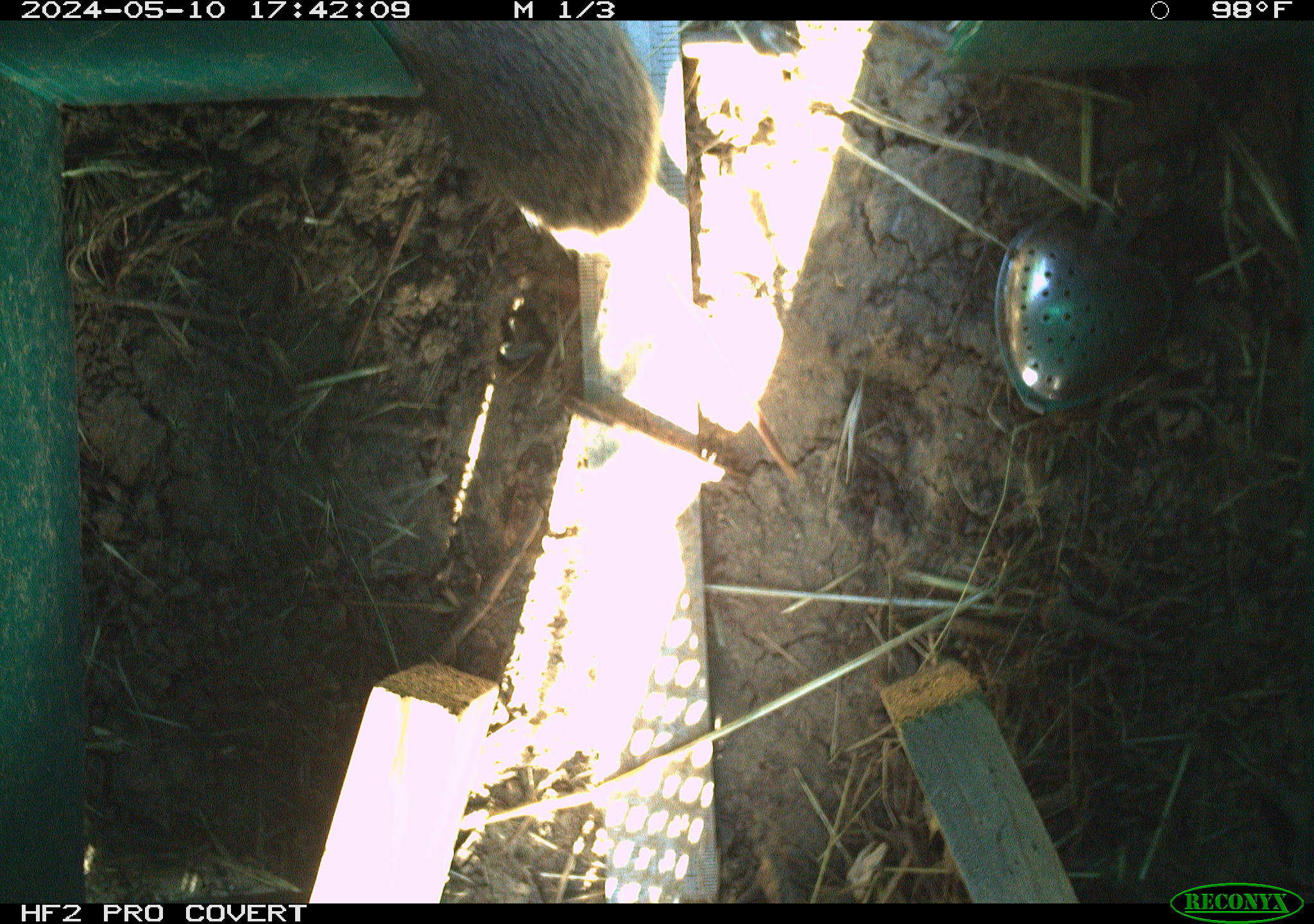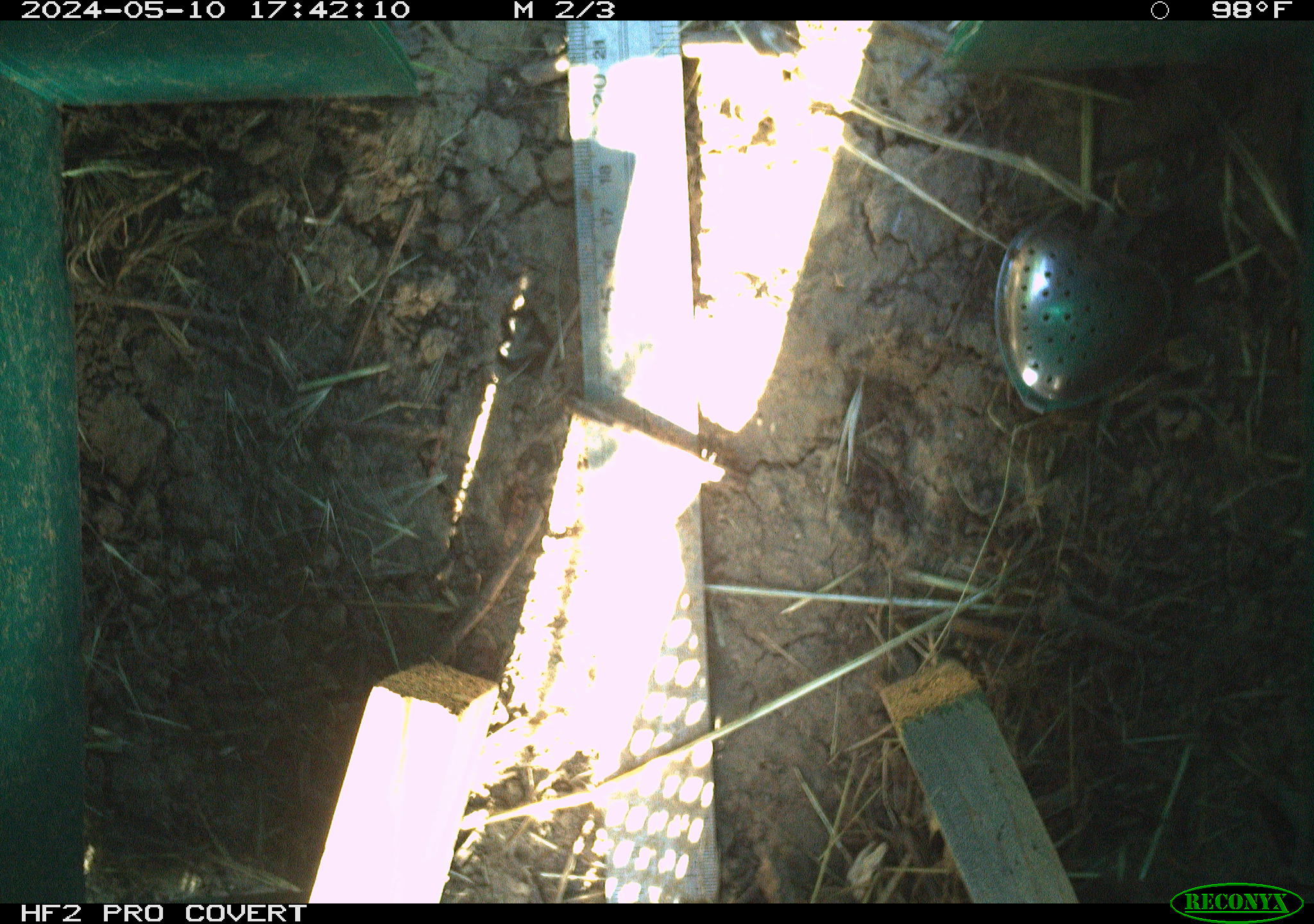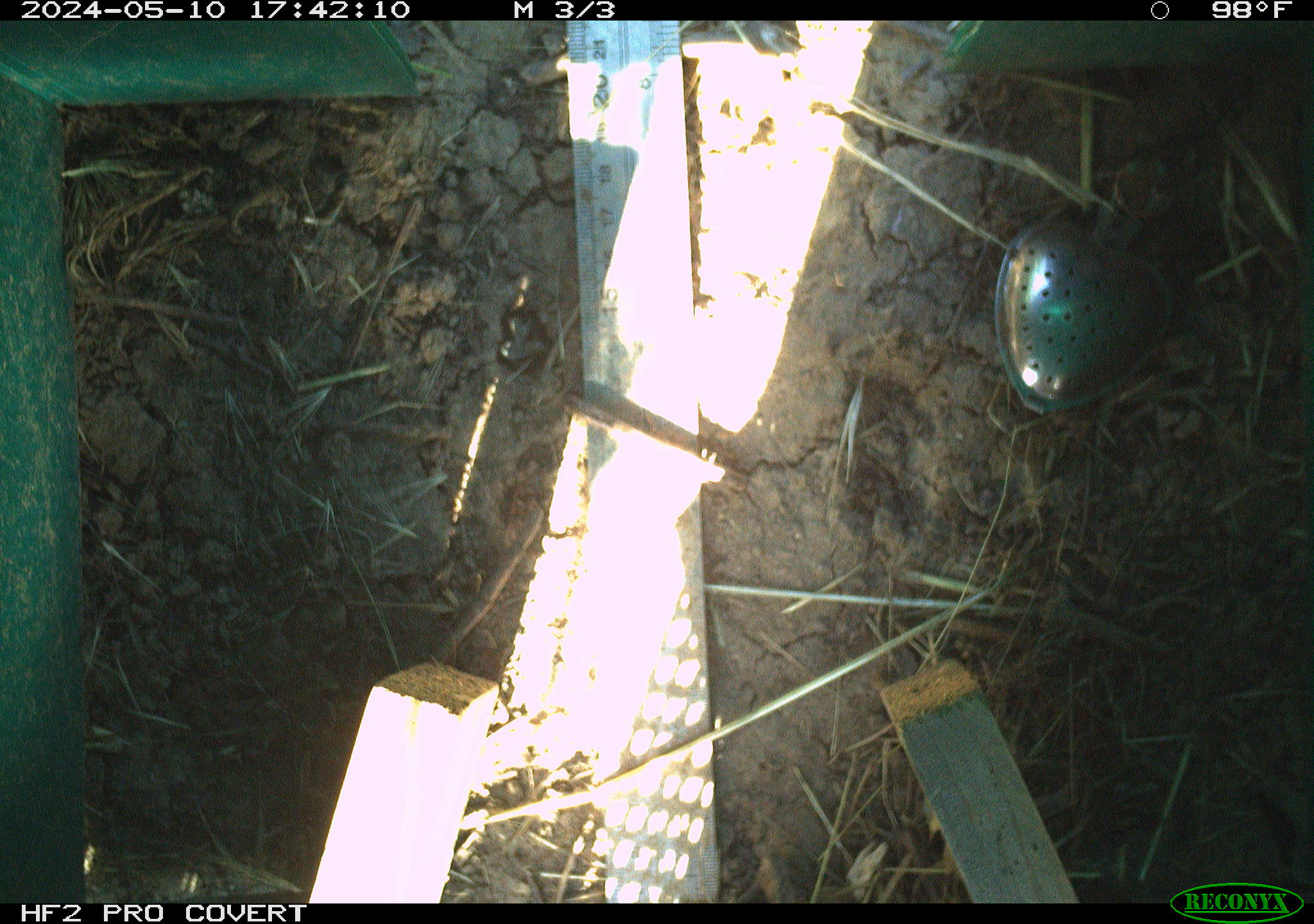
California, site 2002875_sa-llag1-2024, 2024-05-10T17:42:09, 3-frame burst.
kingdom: Animalia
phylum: Chordata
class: Mammalia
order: Rodentia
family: Cricetidae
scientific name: Arvicolinae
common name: voles, lemmings, and muskrats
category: arvicolinae subfamily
Arvicolinae subfamily (voles, lemmings, and muskrats) (Arvicolinae).